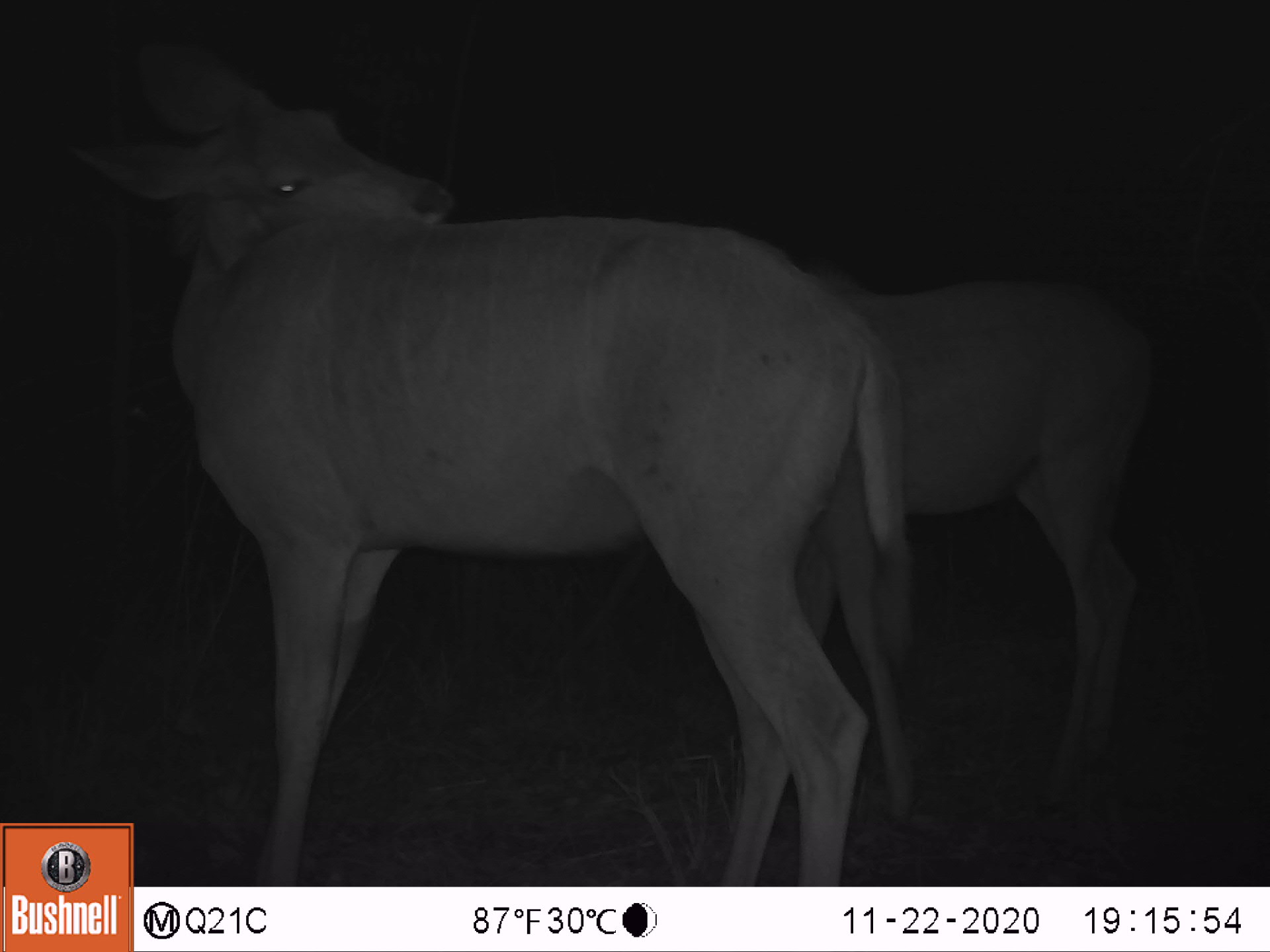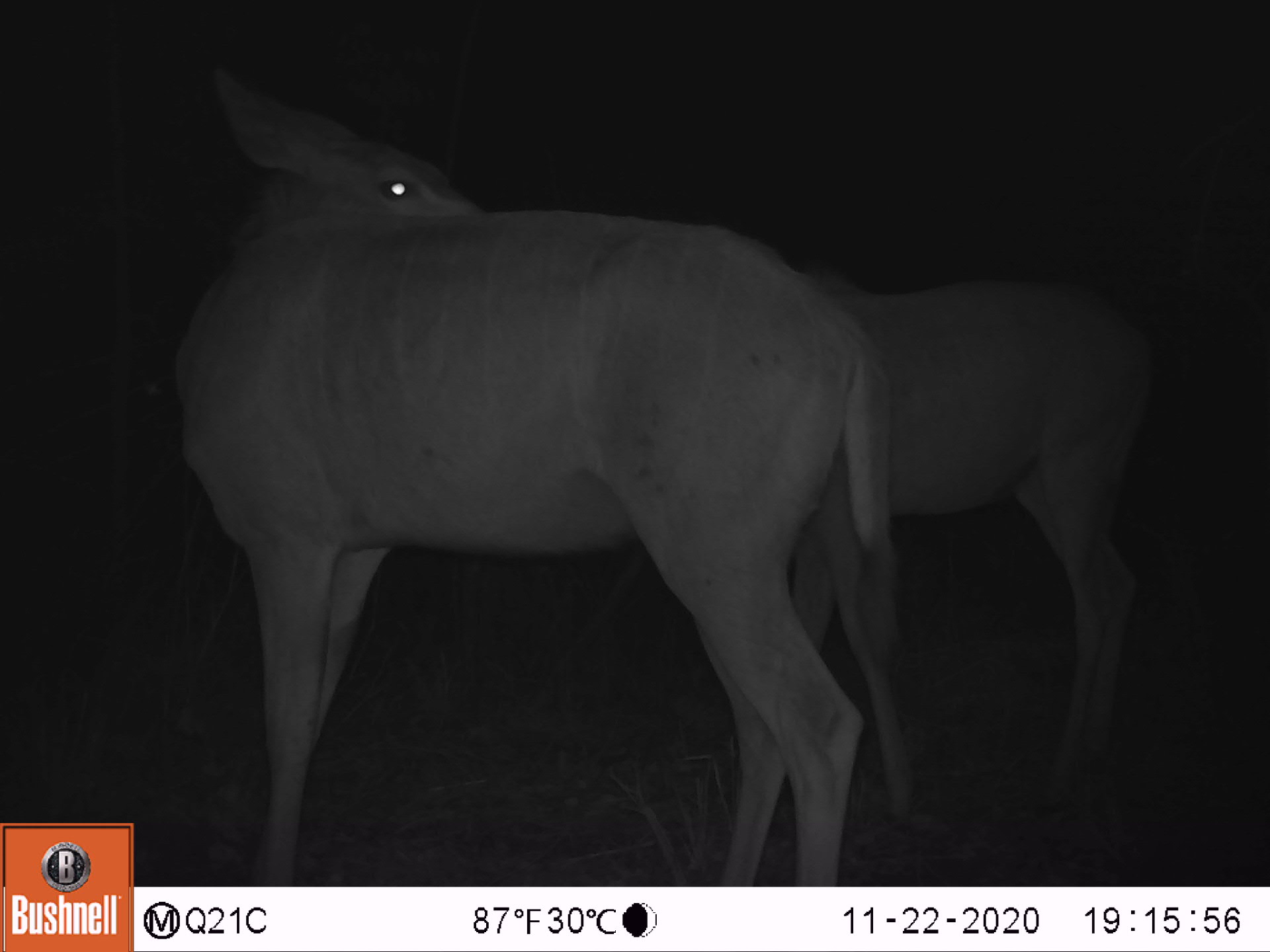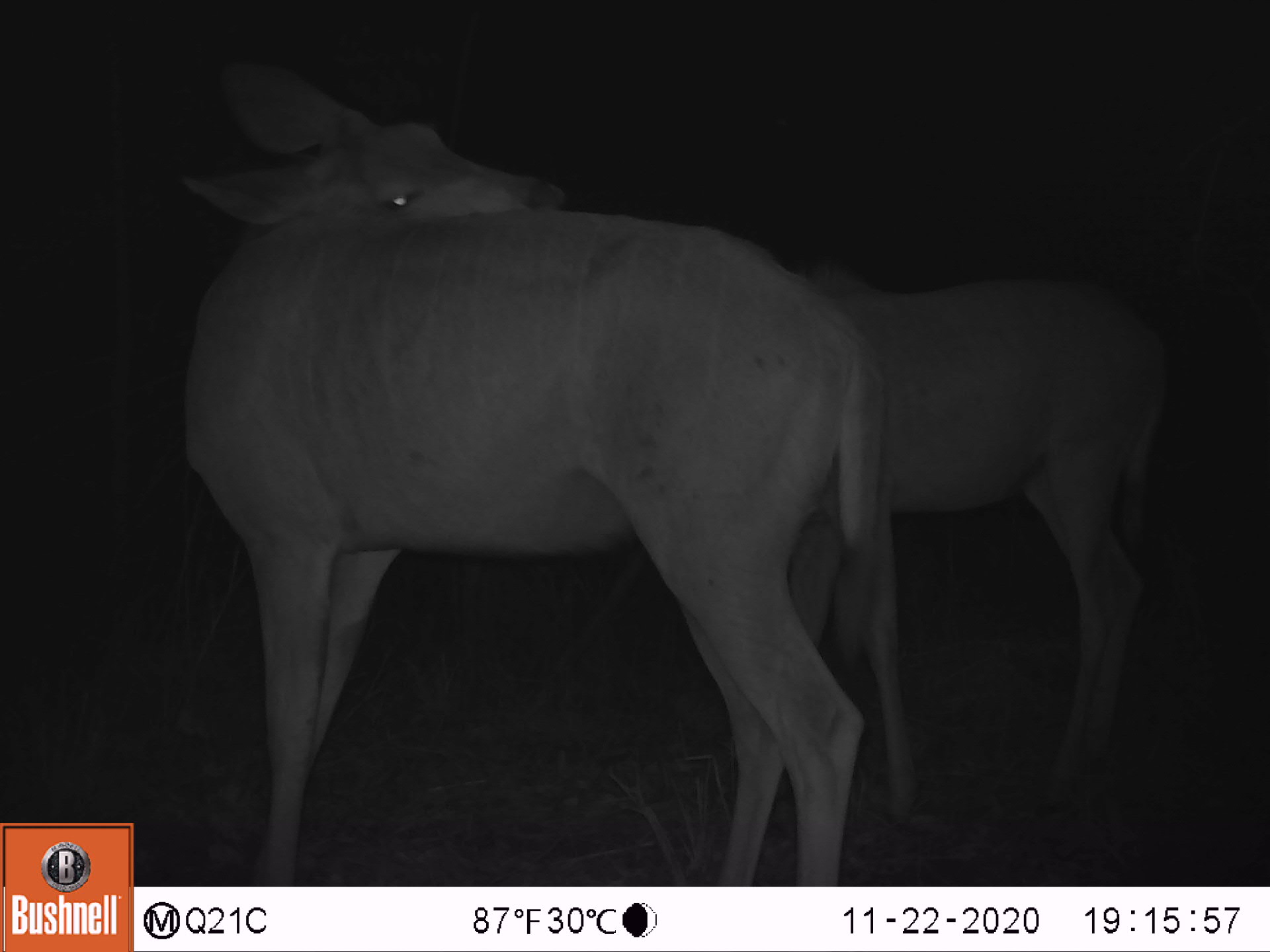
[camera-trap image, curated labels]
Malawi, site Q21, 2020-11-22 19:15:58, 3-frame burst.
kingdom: Animalia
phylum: Chordata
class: Mammalia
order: Artiodactyla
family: Bovidae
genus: Tragelaphus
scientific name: Tragelaphus strepsiceros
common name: greater kudu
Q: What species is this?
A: Greater kudu (Tragelaphus strepsiceros).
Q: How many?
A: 2.